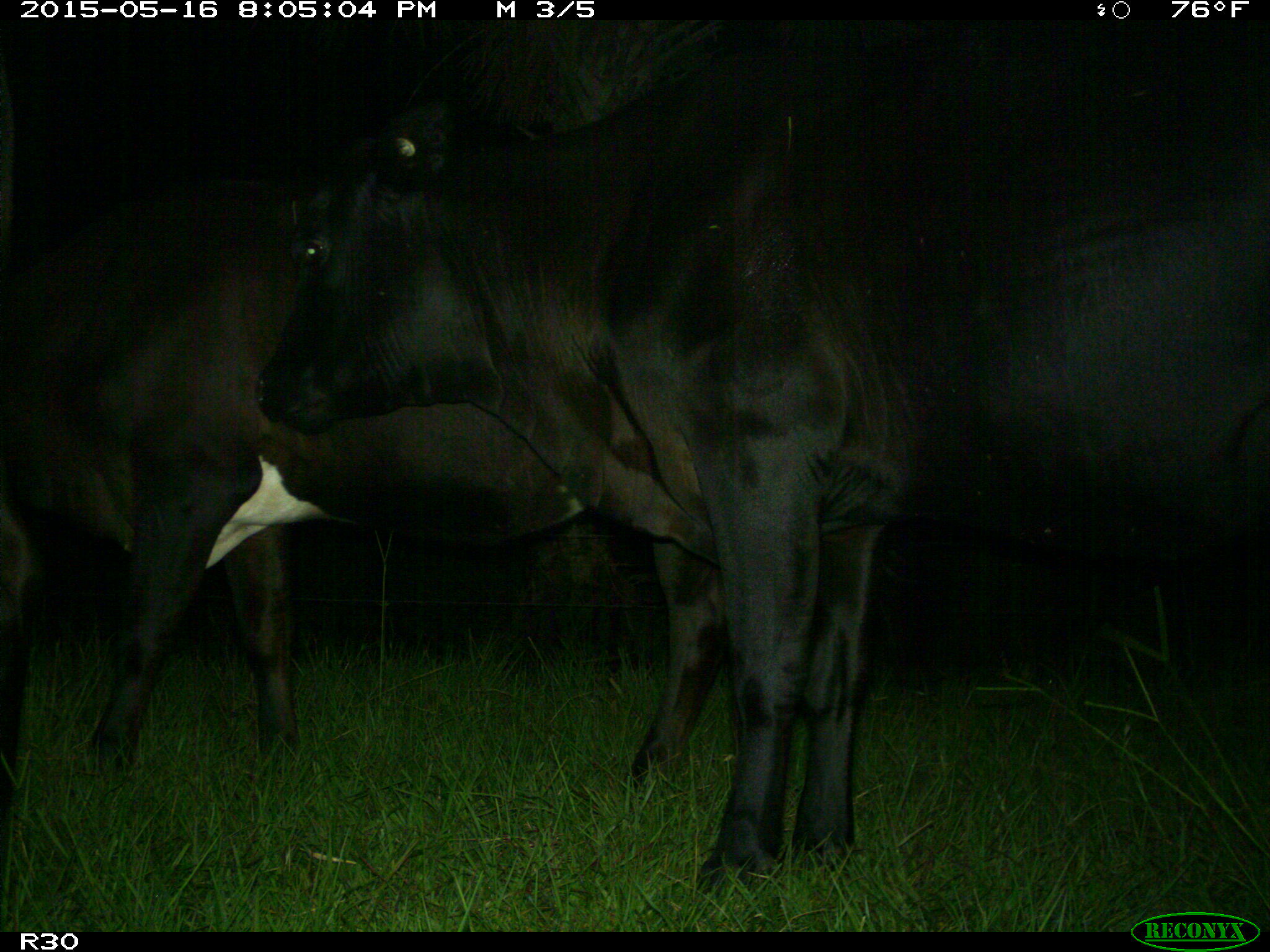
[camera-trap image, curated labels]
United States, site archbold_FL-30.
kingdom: Animalia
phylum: Chordata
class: Mammalia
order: Artiodactyla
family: Bovidae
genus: Bos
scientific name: Bos taurus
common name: domestic cow